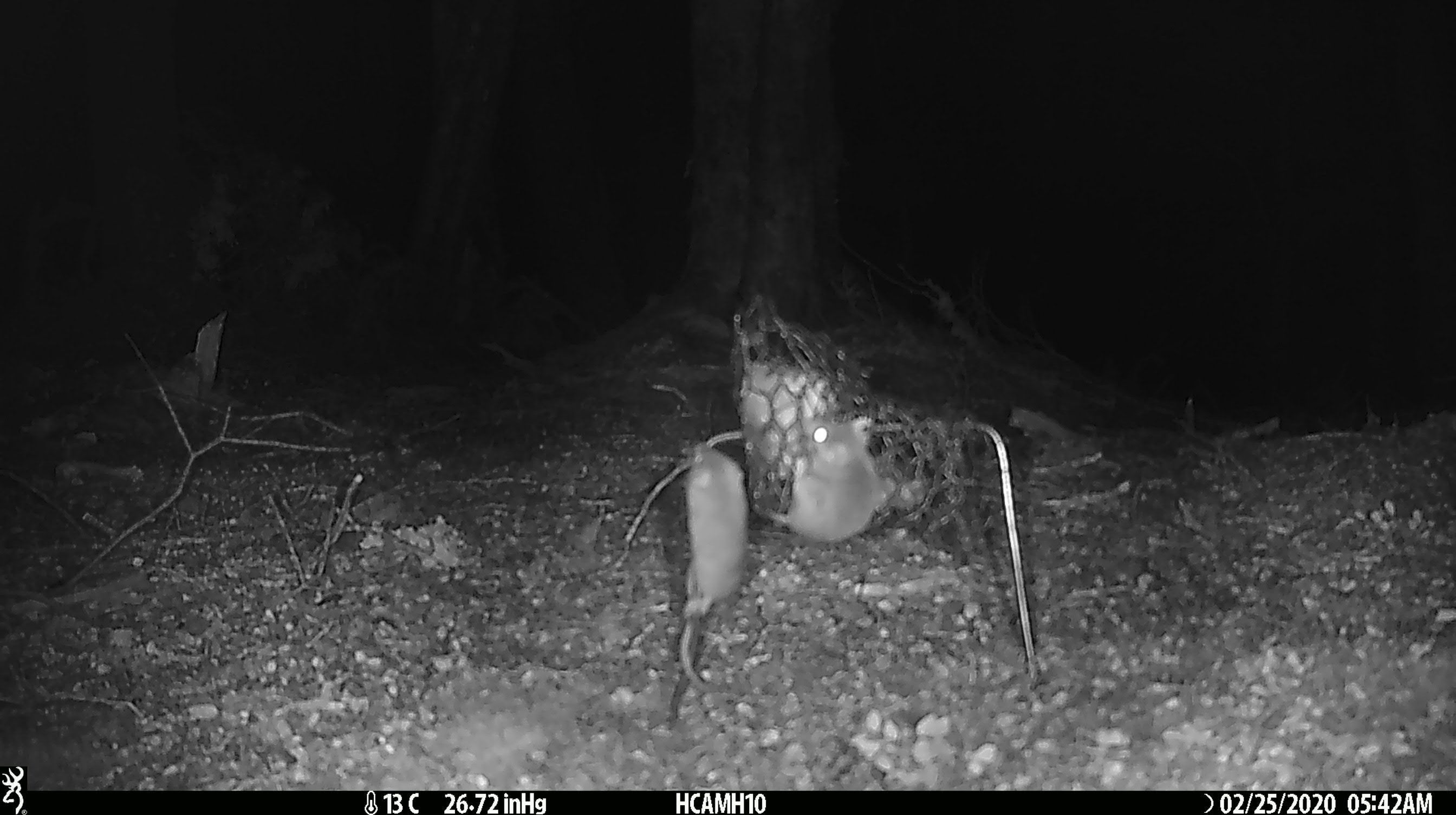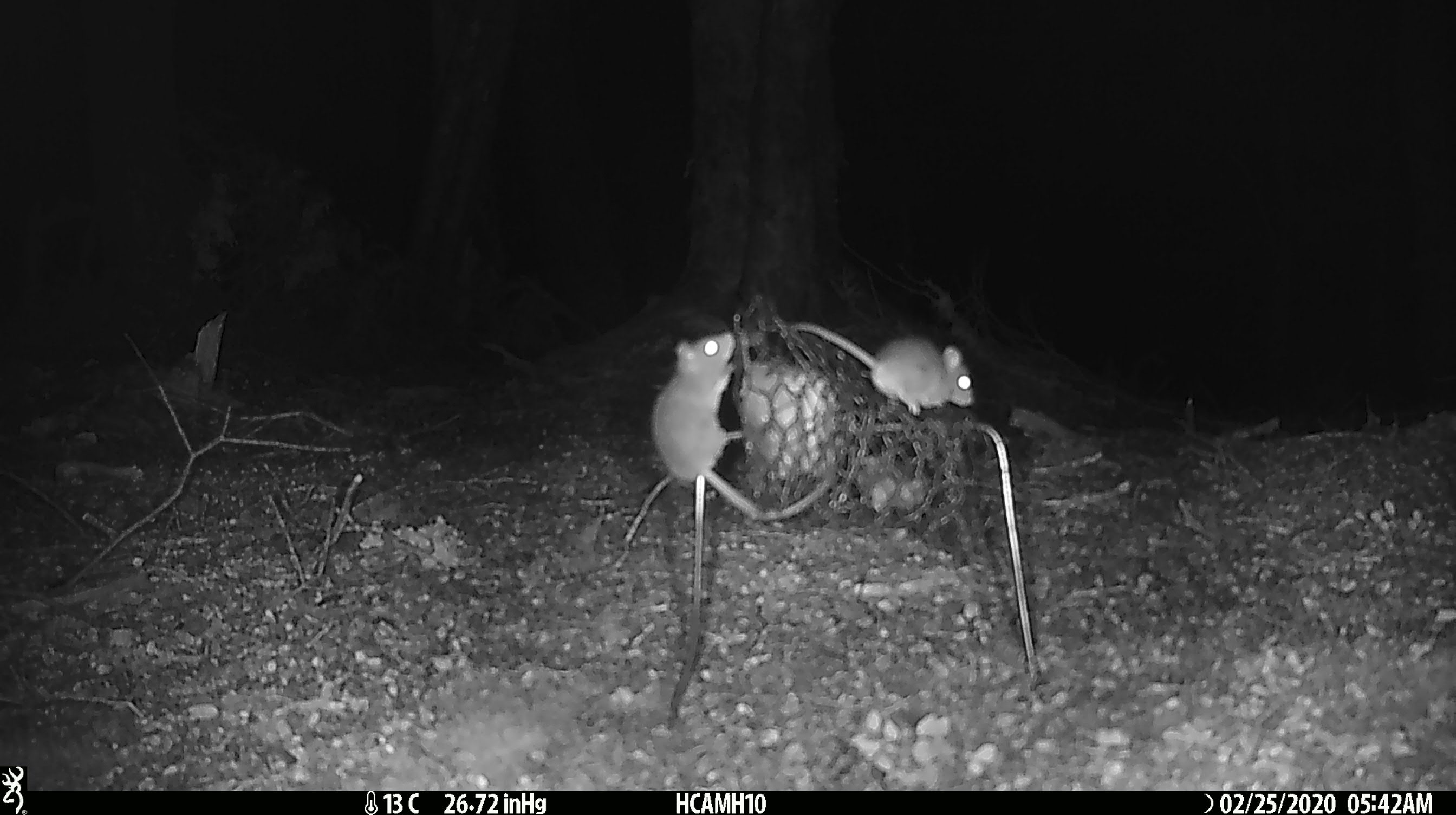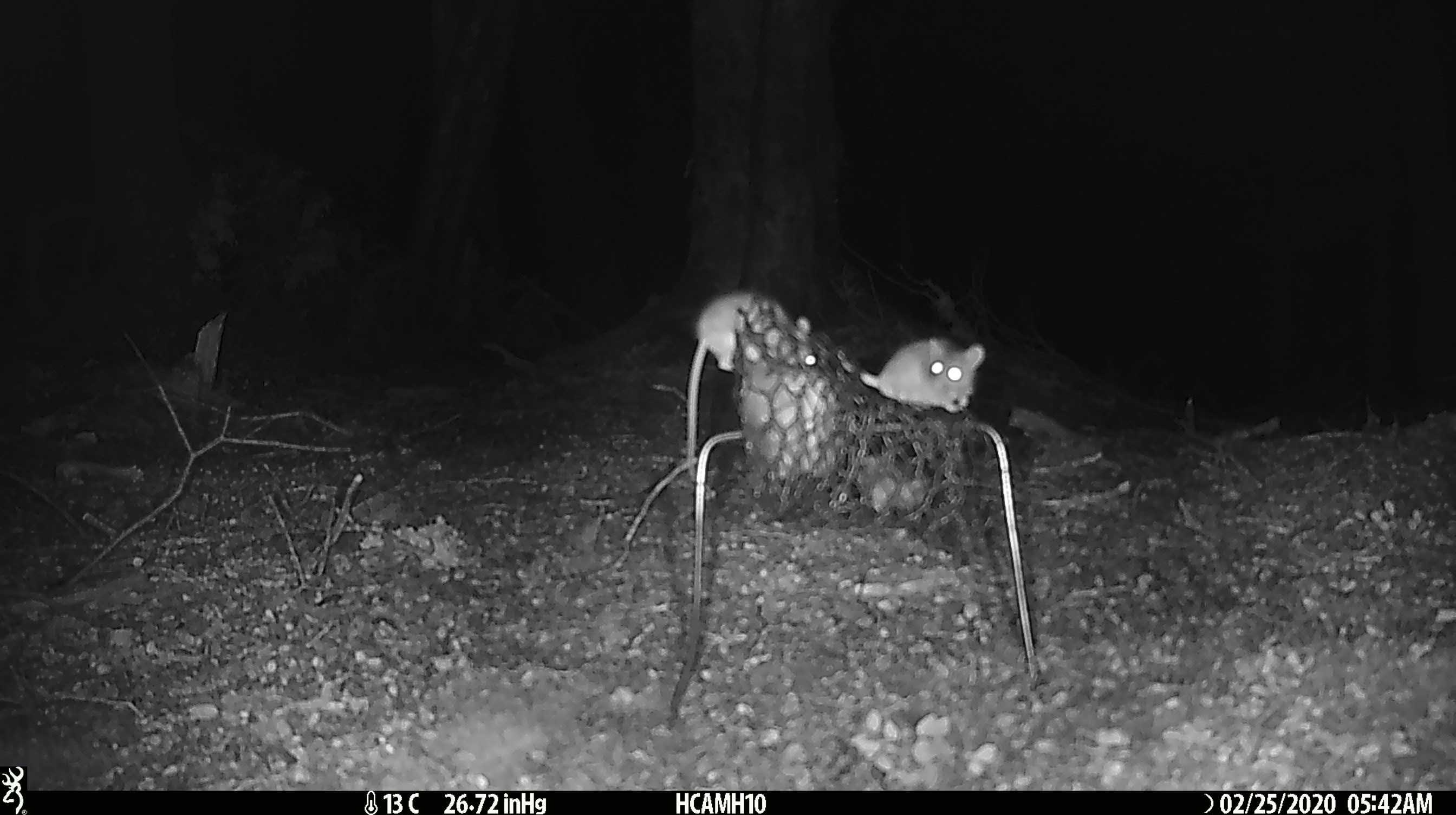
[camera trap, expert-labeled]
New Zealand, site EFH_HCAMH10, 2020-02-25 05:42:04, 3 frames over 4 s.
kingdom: Animalia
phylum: Chordata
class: Mammalia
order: Rodentia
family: Muridae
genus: Mus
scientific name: Mus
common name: mouse